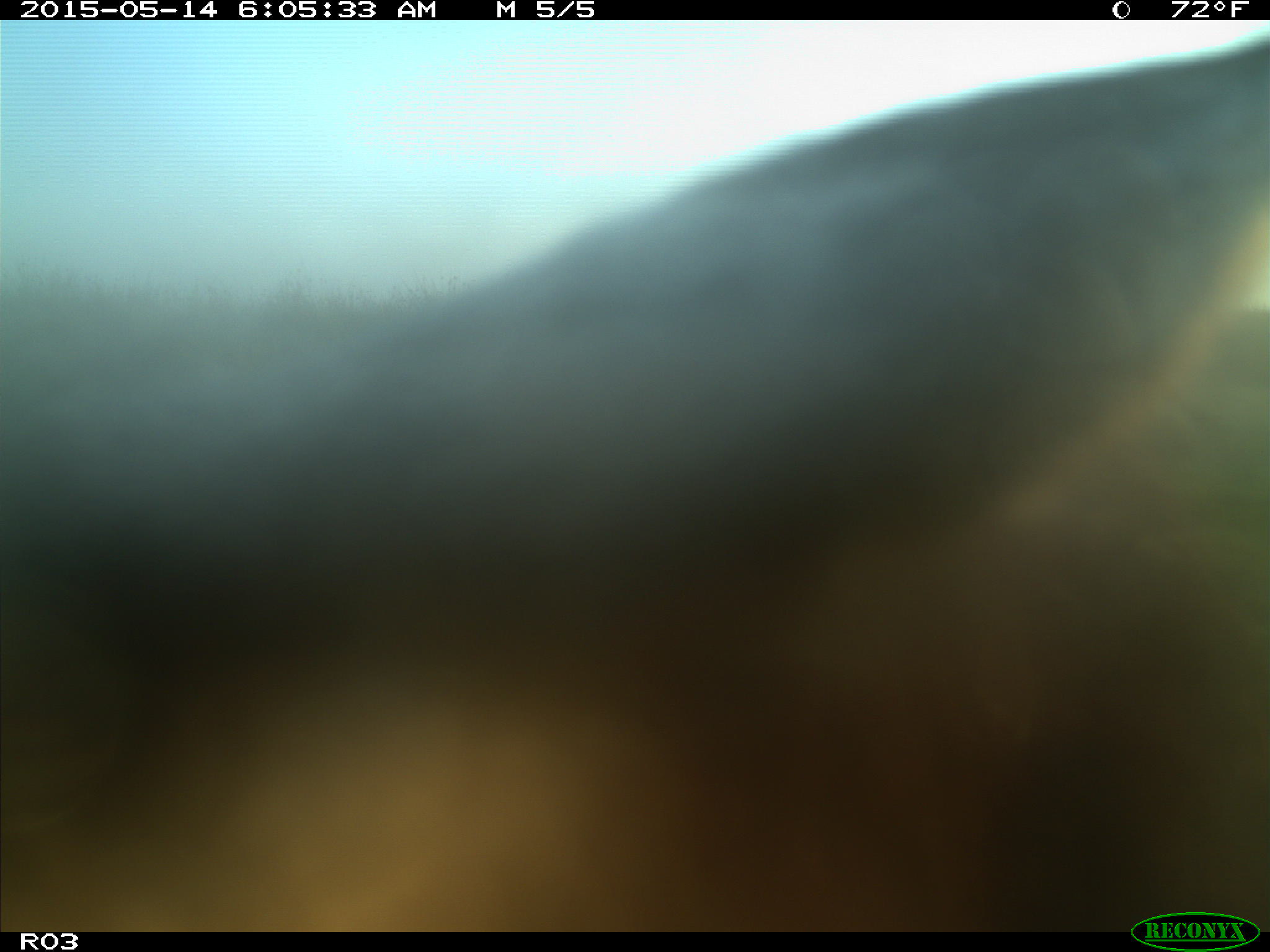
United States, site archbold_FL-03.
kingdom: Animalia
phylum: Chordata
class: Mammalia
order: Artiodactyla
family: Bovidae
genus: Bos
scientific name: Bos taurus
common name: domestic cow